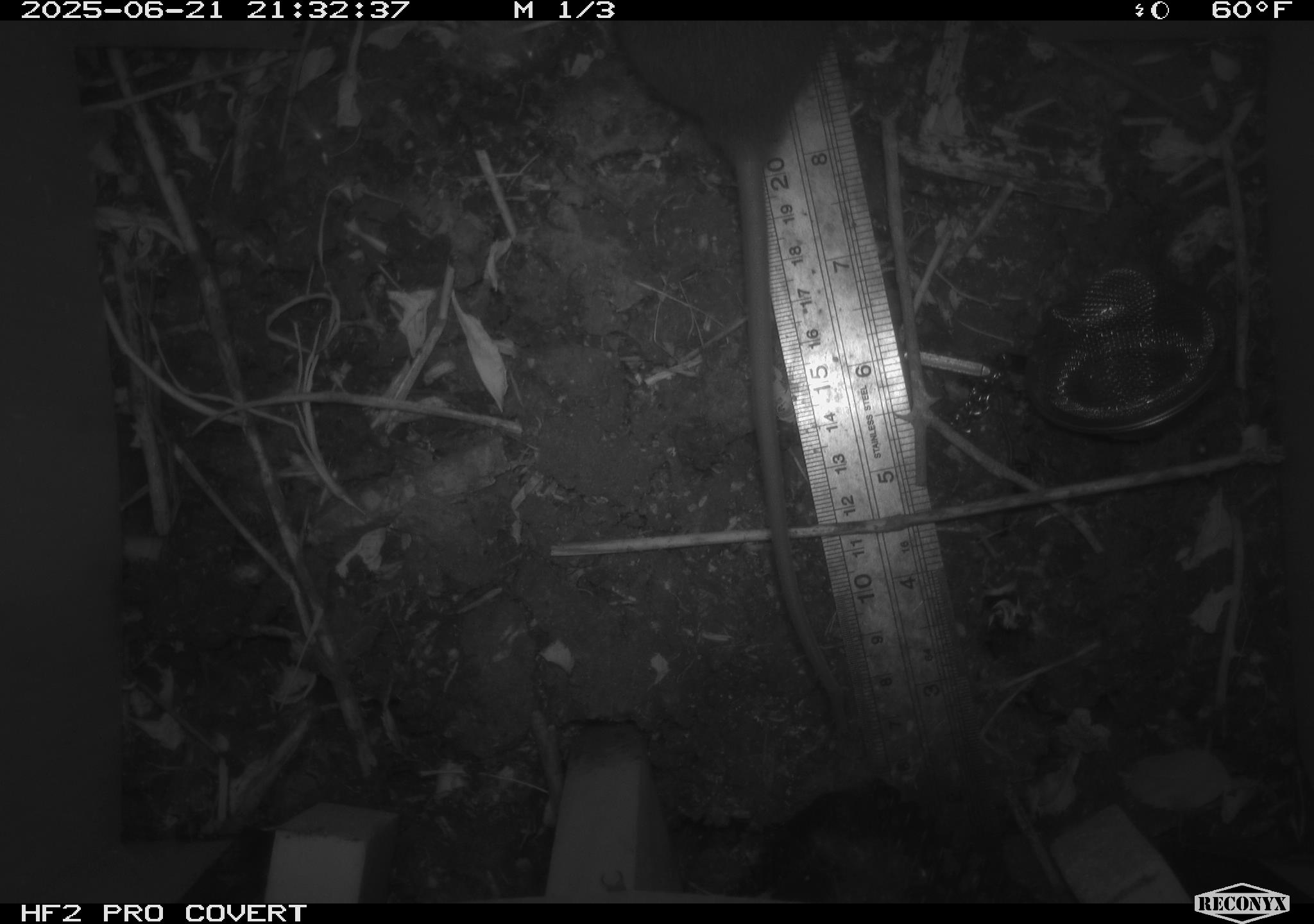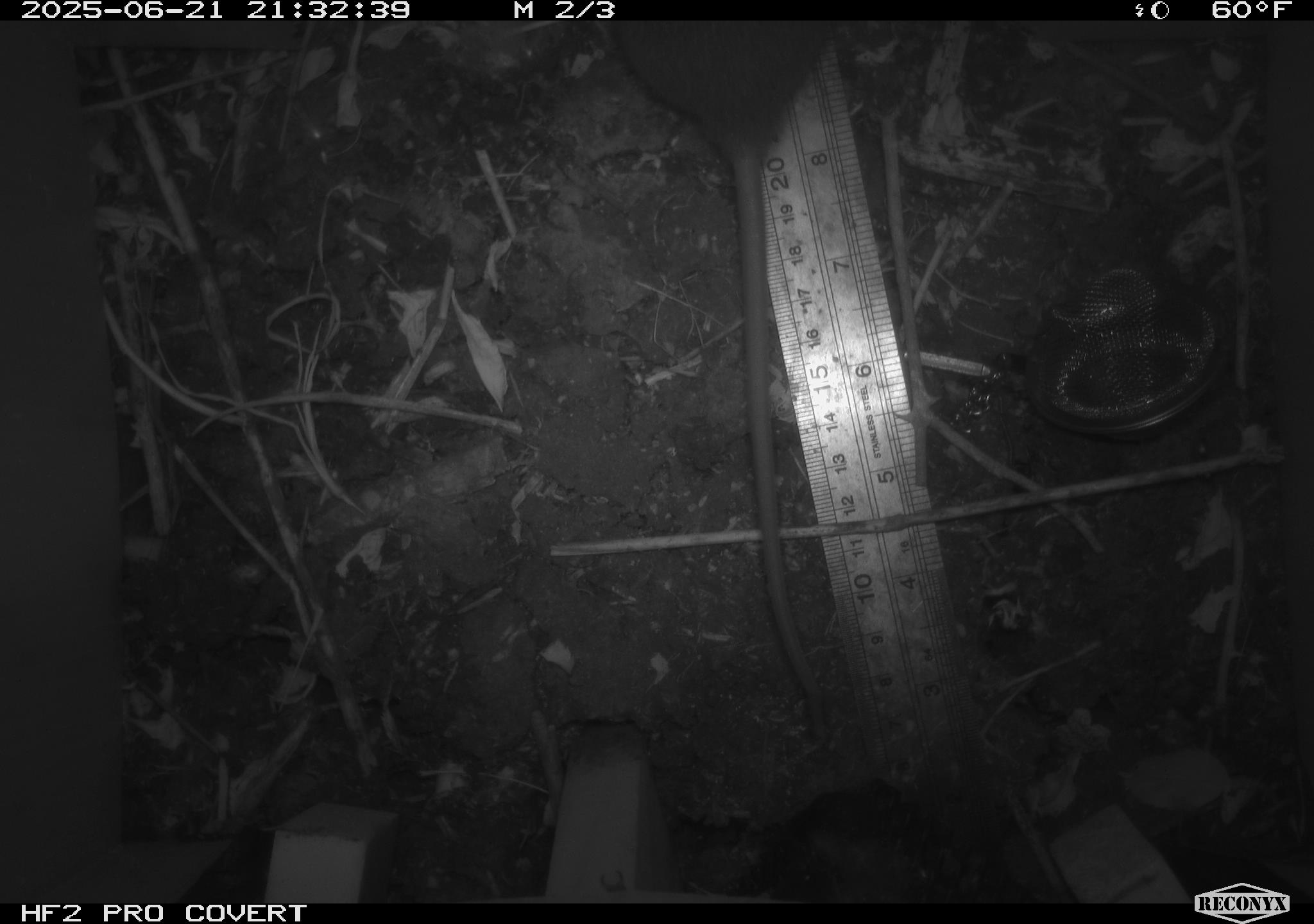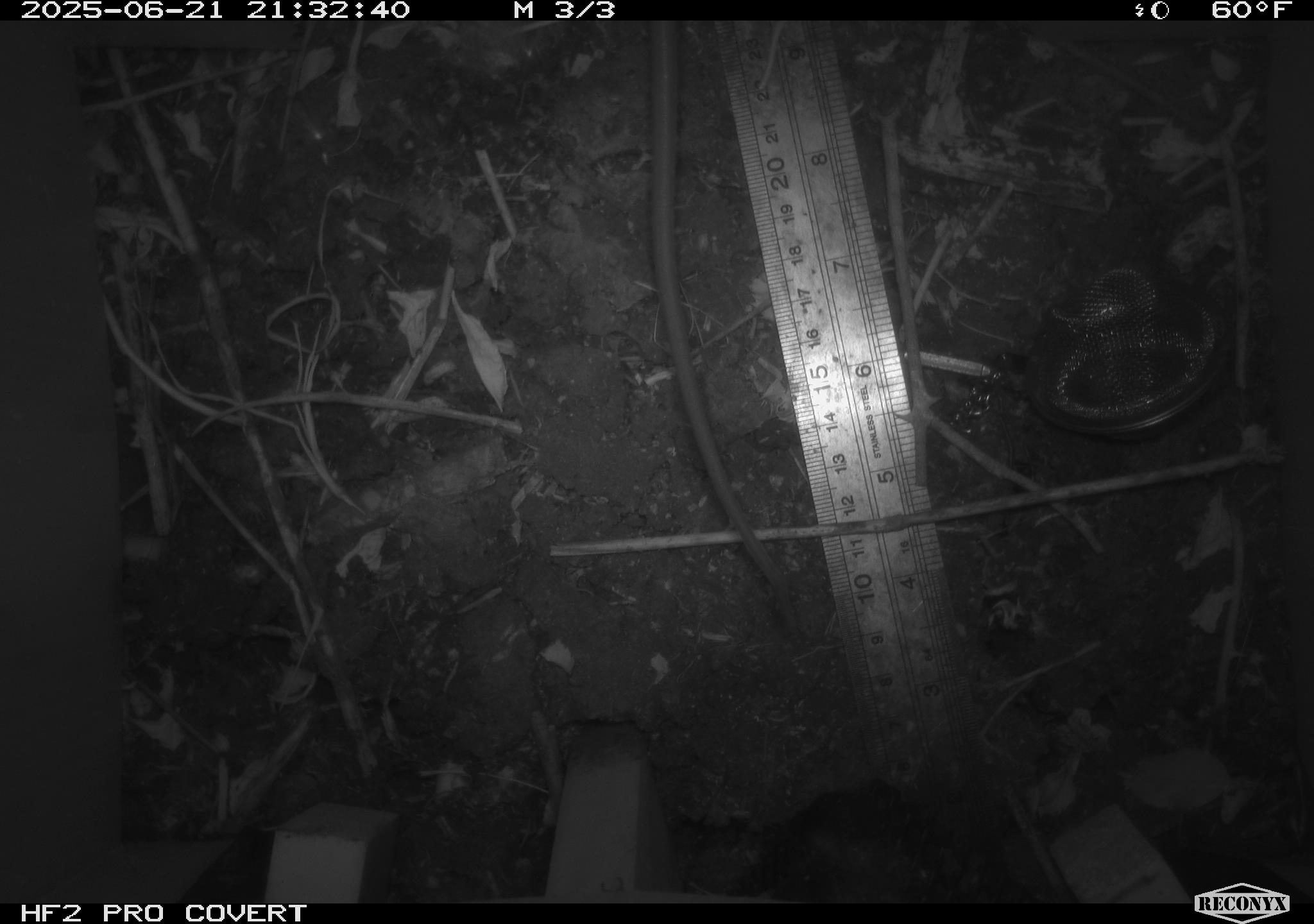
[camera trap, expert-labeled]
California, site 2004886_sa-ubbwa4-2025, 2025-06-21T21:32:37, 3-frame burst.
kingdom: Animalia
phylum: Chordata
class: Mammalia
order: Rodentia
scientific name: Rodentia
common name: rodent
Rodent (Rodentia).